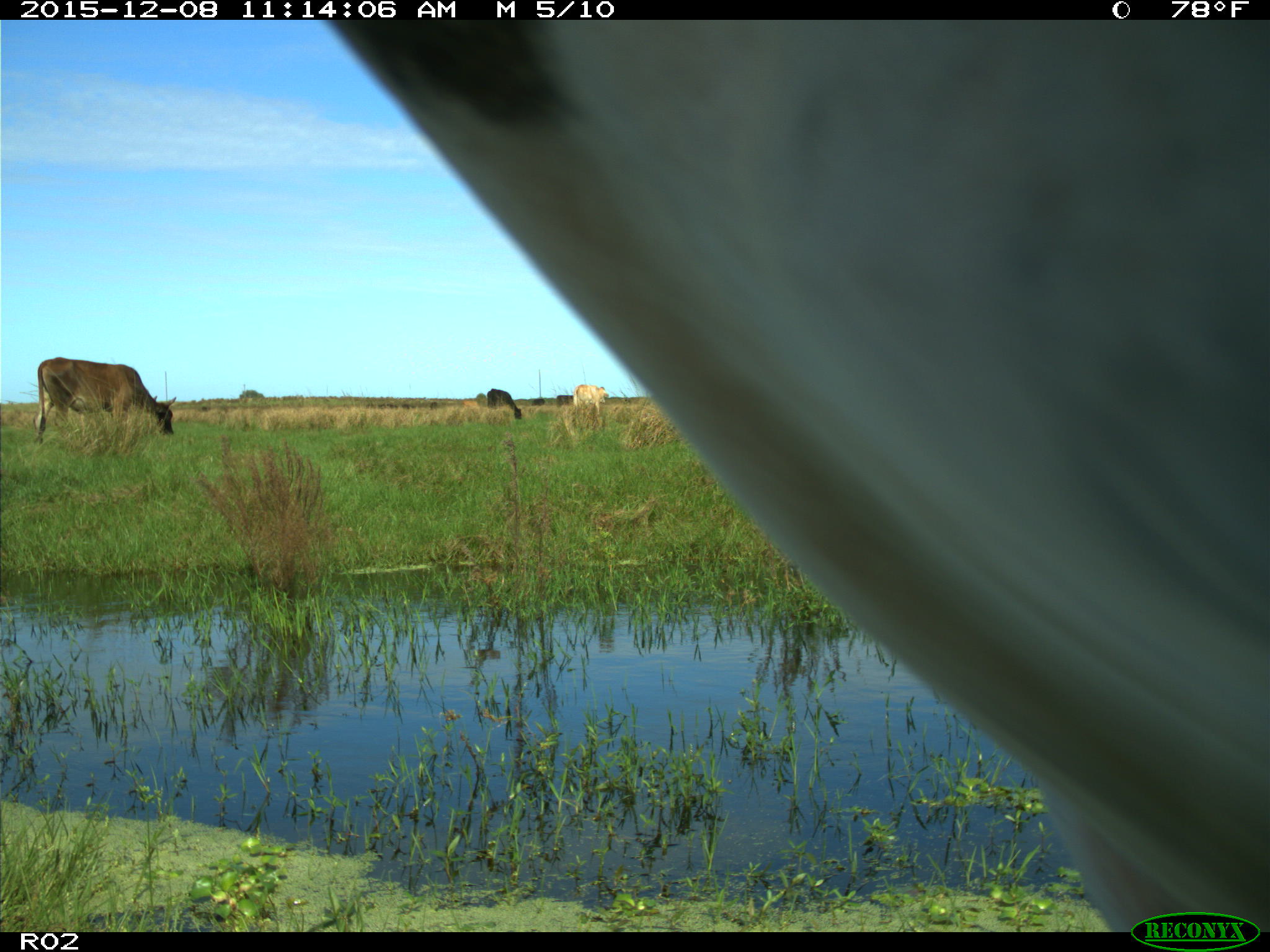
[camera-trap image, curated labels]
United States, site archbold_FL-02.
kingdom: Animalia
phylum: Chordata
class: Mammalia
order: Artiodactyla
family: Bovidae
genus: Bos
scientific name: Bos taurus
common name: domestic cow